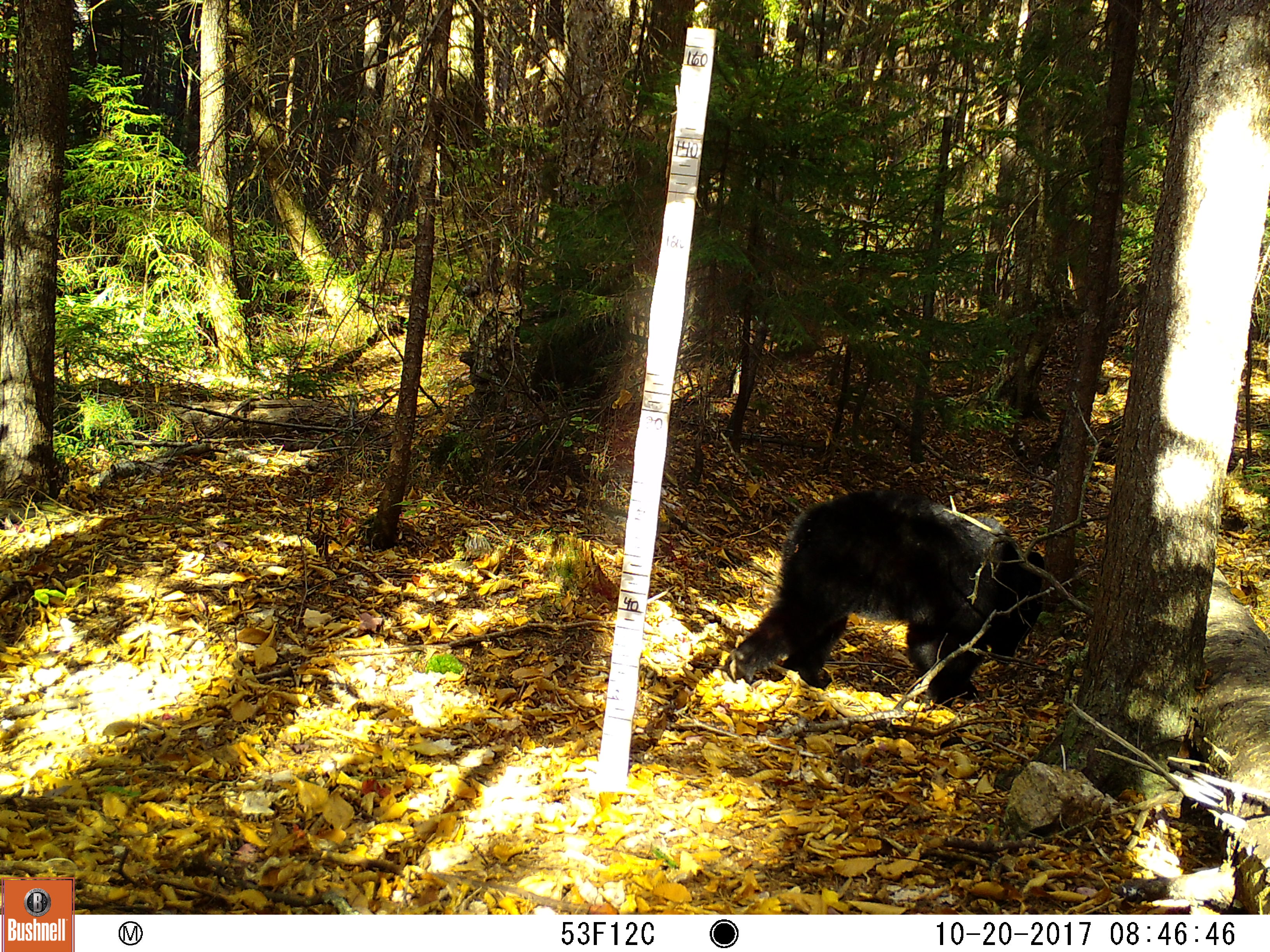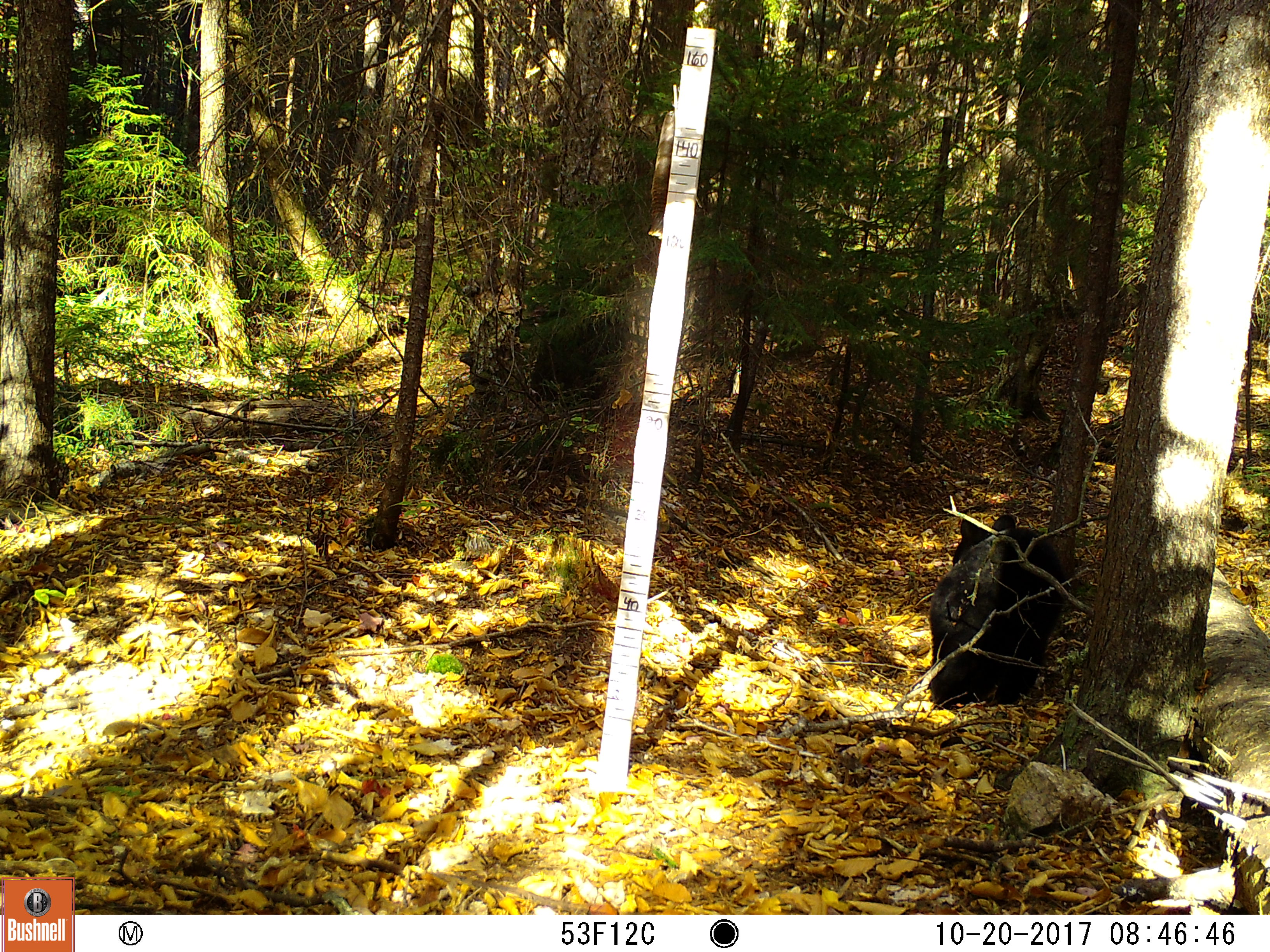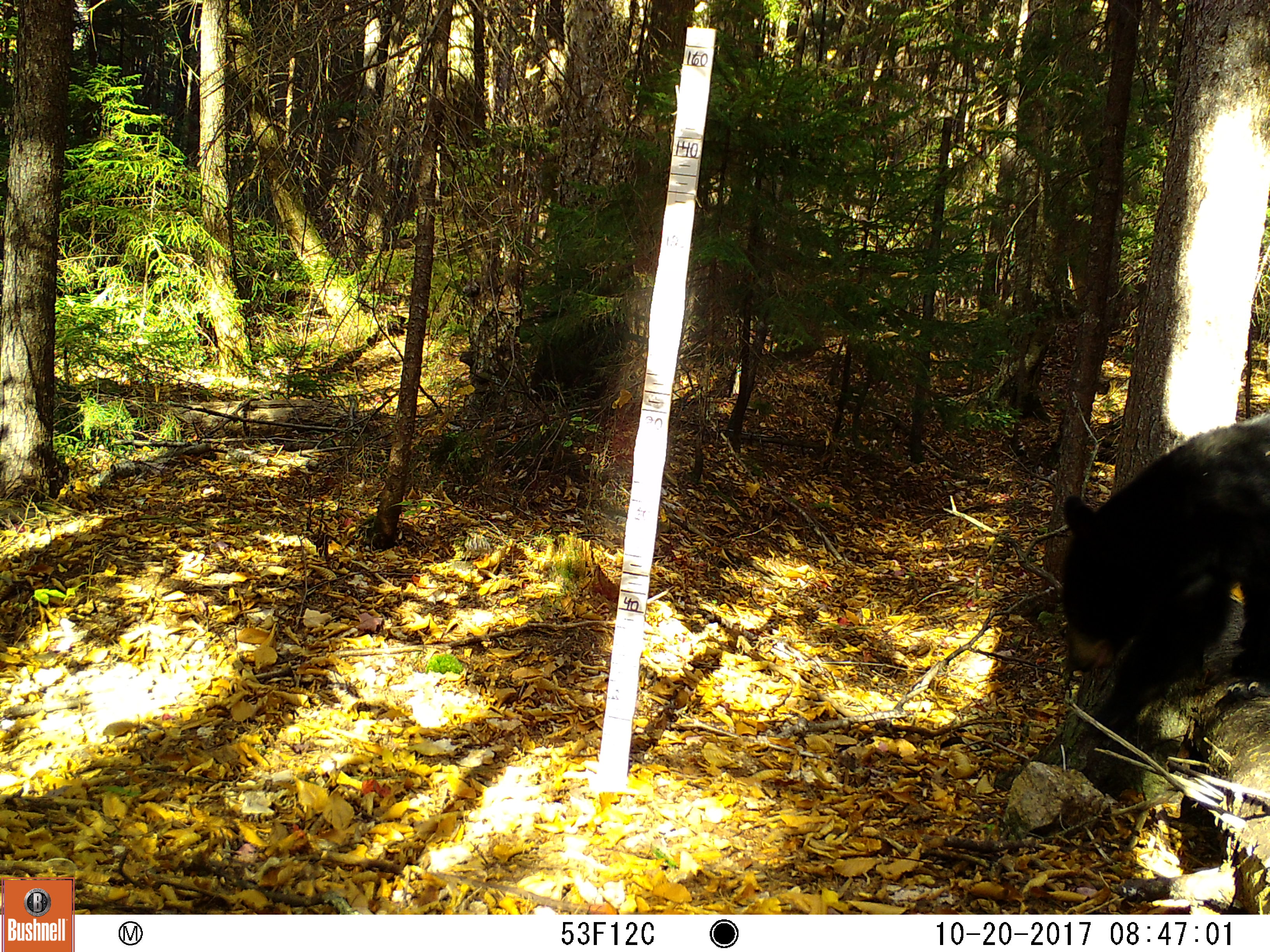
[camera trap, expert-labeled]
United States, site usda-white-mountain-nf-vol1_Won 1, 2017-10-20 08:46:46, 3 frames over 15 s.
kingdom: Animalia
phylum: Chordata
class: Mammalia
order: Carnivora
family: Ursidae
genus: Ursus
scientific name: Ursus americanus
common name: black bear